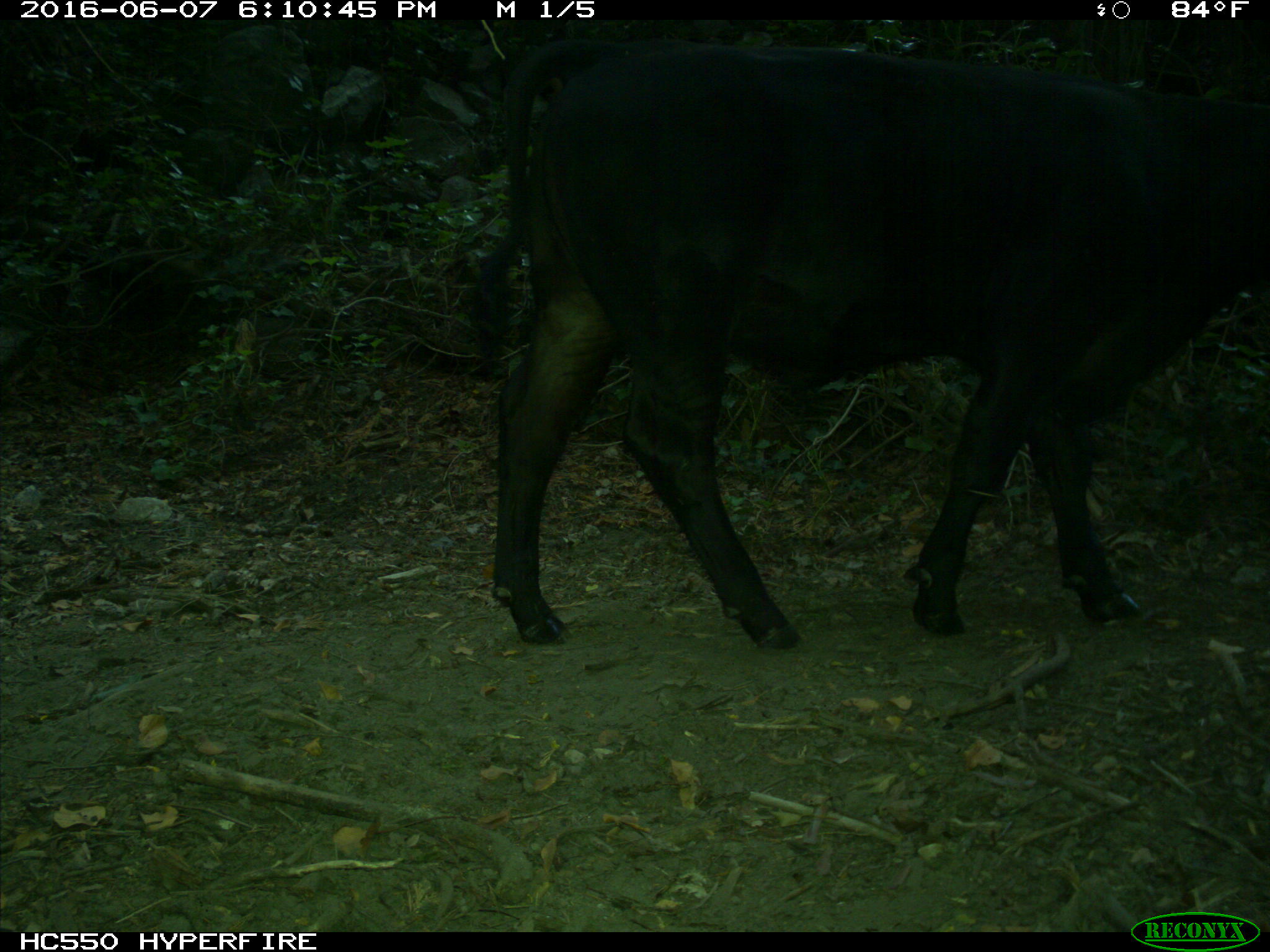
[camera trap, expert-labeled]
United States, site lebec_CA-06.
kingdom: Animalia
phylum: Chordata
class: Mammalia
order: Artiodactyla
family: Bovidae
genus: Bos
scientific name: Bos taurus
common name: domestic cow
Bos taurus (domestic cow).